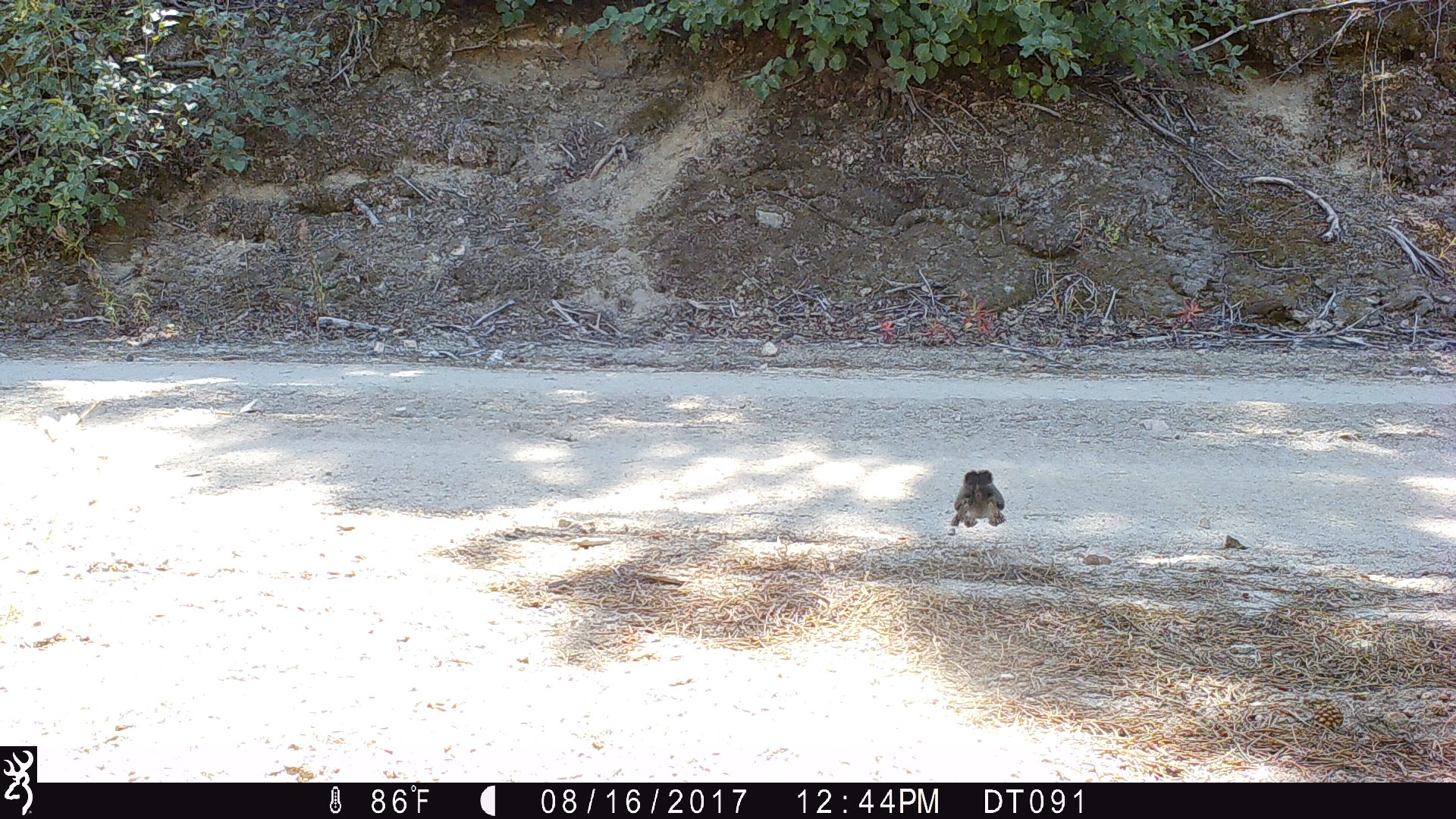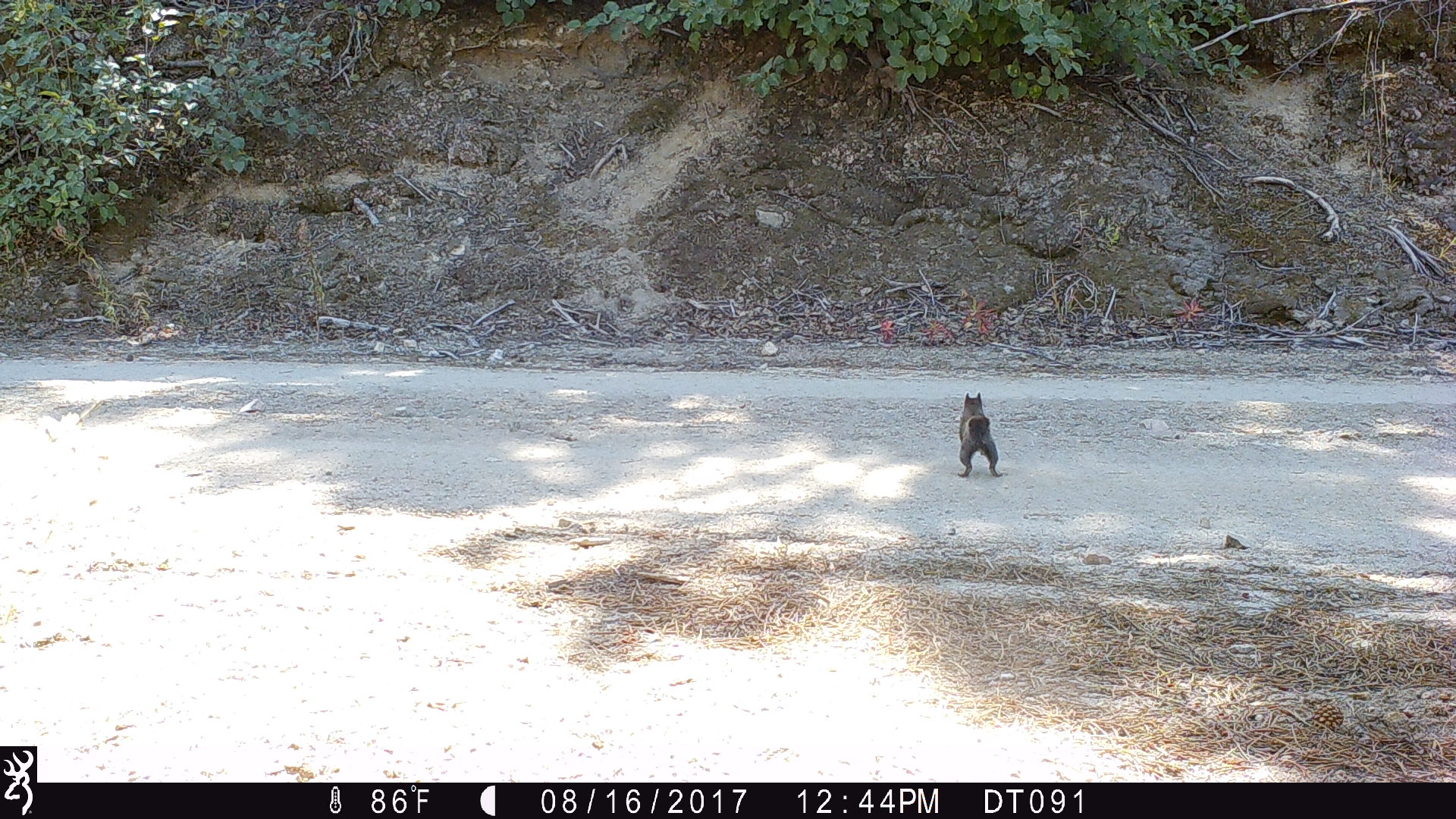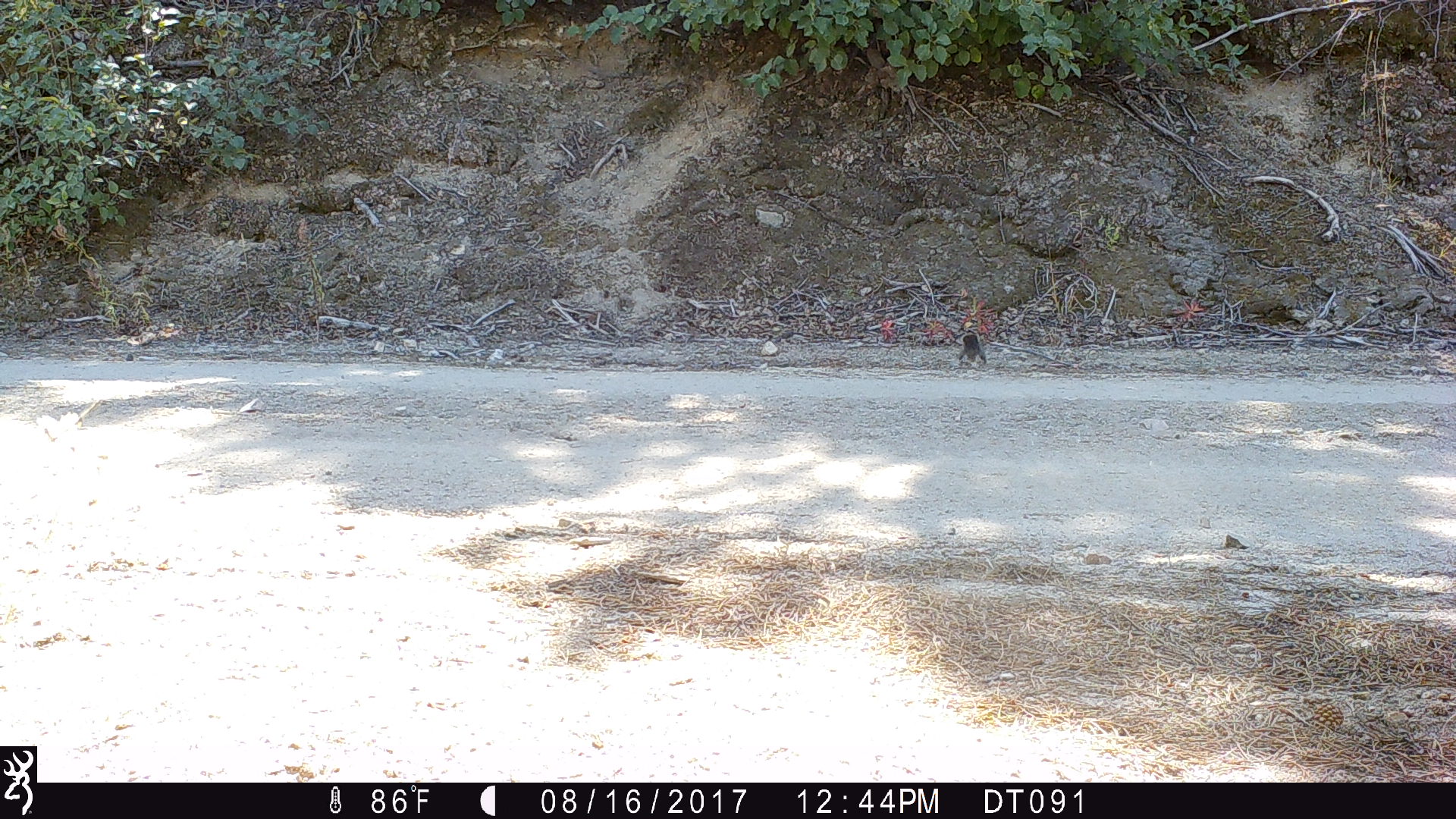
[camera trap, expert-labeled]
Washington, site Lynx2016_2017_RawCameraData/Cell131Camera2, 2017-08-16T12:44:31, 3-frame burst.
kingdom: Animalia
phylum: Chordata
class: Mammalia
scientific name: Mammalia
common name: small mammal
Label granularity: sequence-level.